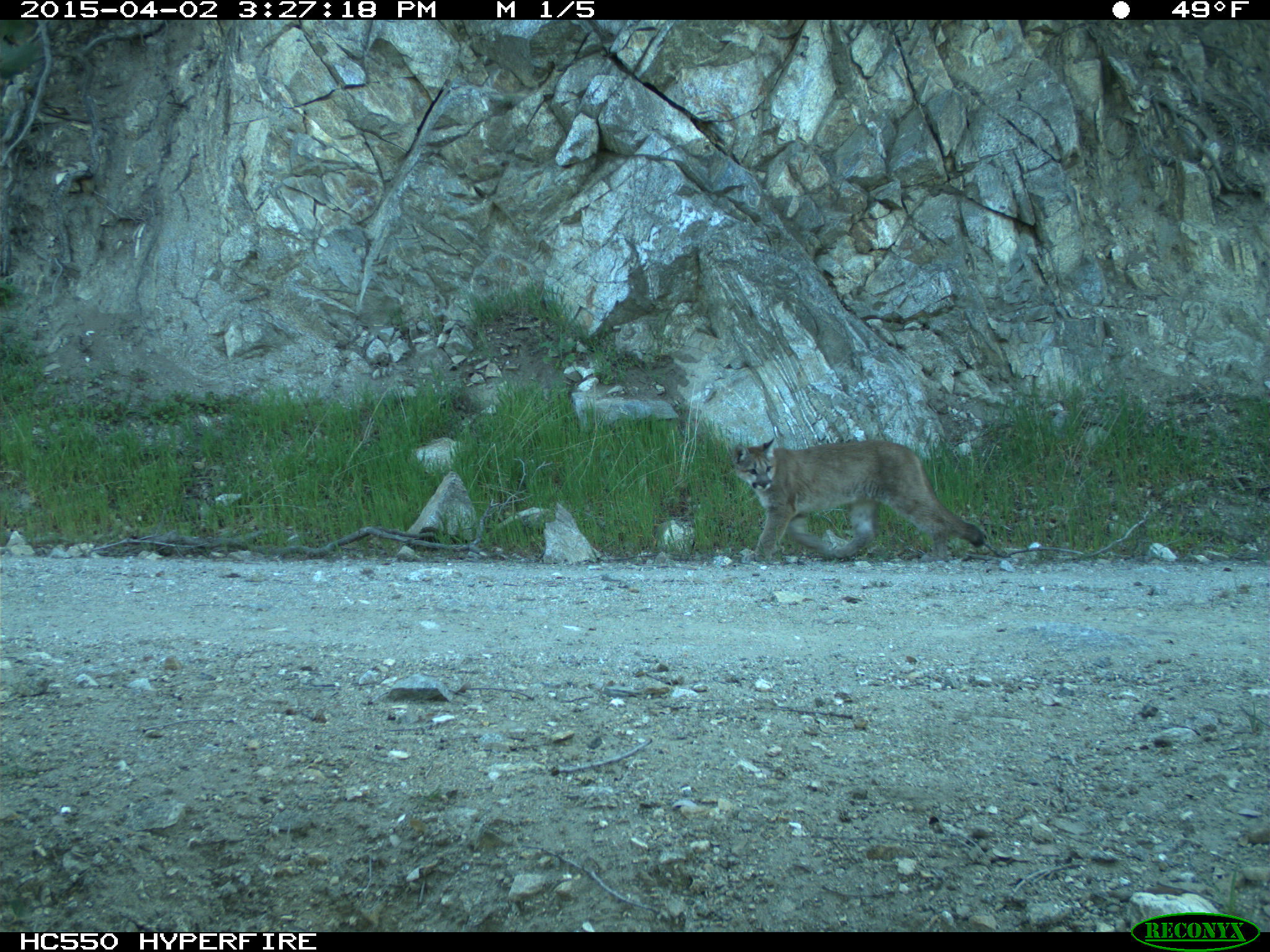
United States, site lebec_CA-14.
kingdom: Animalia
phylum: Chordata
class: Mammalia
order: Carnivora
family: Felidae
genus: Puma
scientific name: Puma concolor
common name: mountain lion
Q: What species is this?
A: Puma concolor (mountain lion).